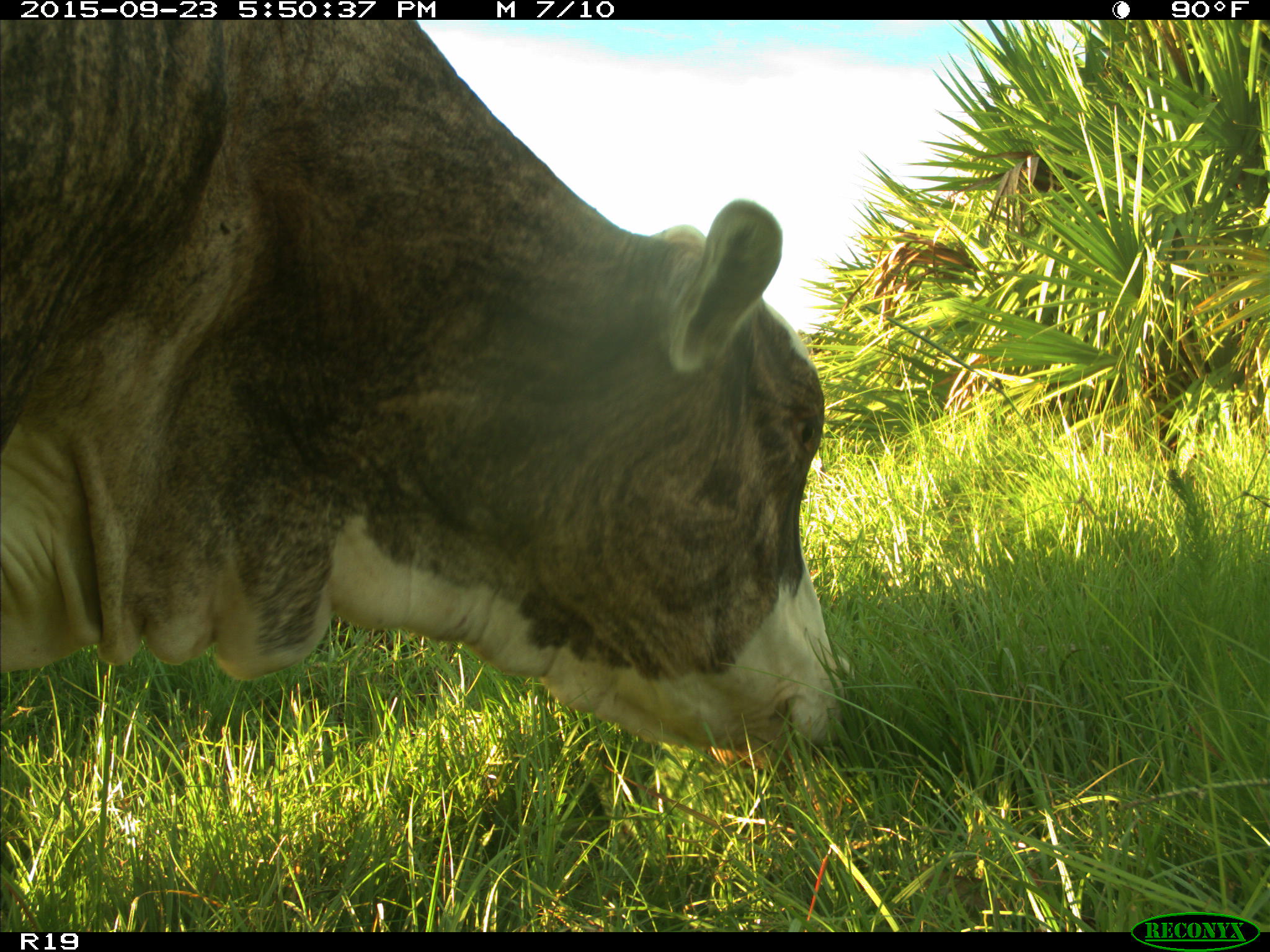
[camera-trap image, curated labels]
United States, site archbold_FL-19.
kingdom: Animalia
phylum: Chordata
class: Mammalia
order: Artiodactyla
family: Bovidae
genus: Bos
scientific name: Bos taurus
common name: domestic cow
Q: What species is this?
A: Bos taurus (domestic cow).